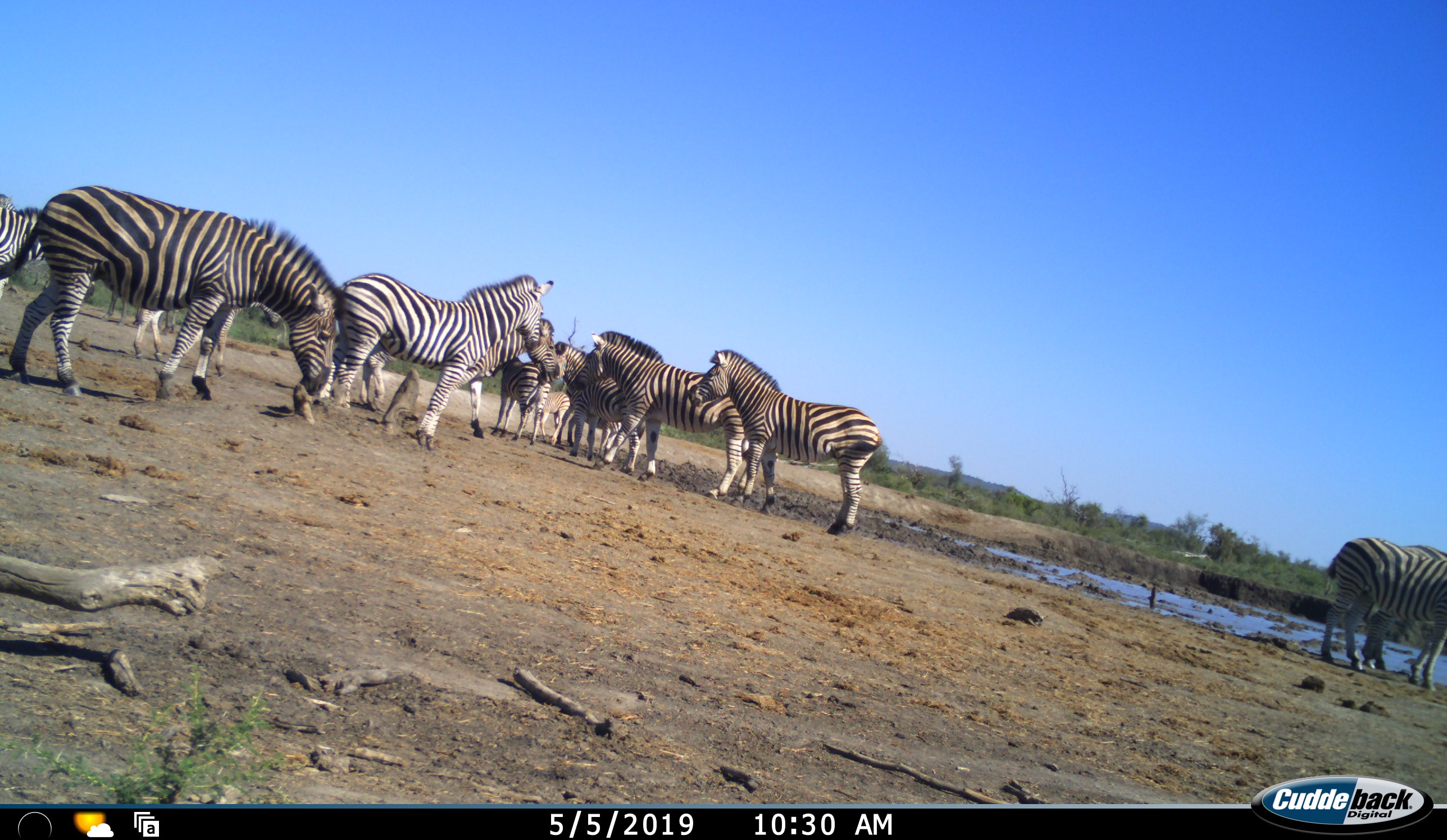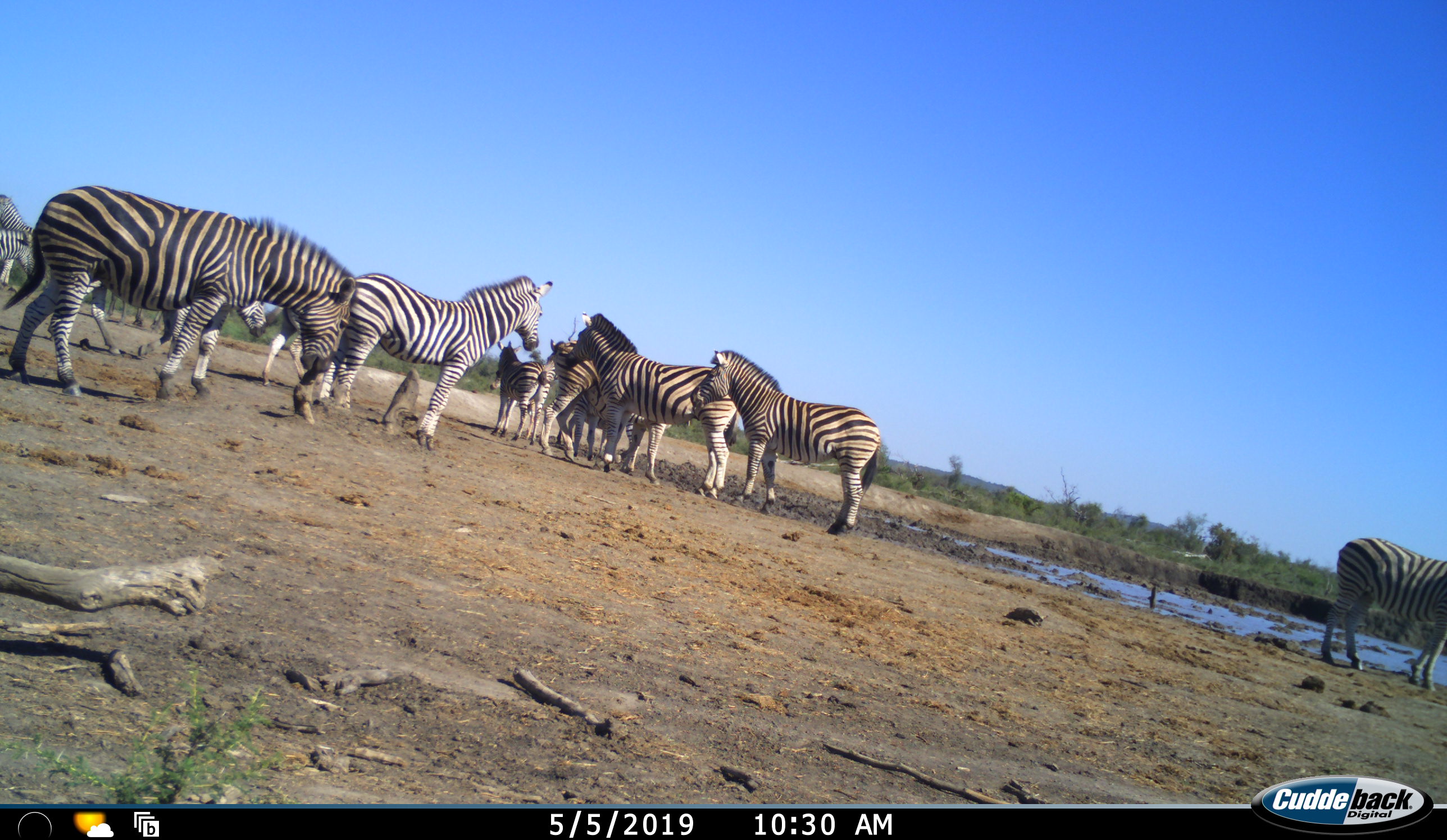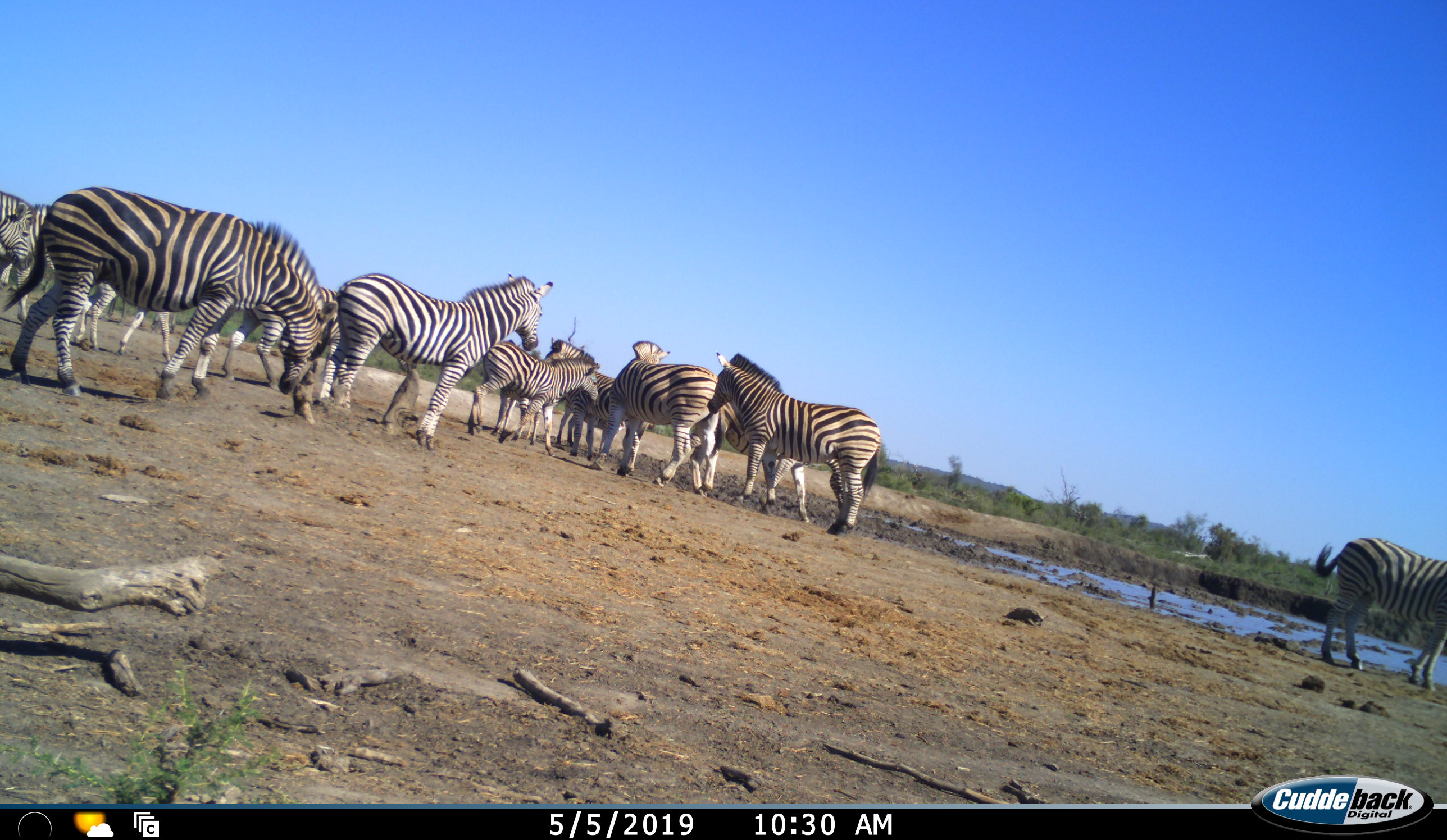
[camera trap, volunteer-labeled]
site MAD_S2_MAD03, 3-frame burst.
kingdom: Animalia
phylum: Chordata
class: Mammalia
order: Perissodactyla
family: Equidae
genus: Equus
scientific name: Equus quagga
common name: plains zebra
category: zebraplains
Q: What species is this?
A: Zebraplains (plains zebra) (Equus quagga).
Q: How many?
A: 11-50.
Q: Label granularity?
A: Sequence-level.